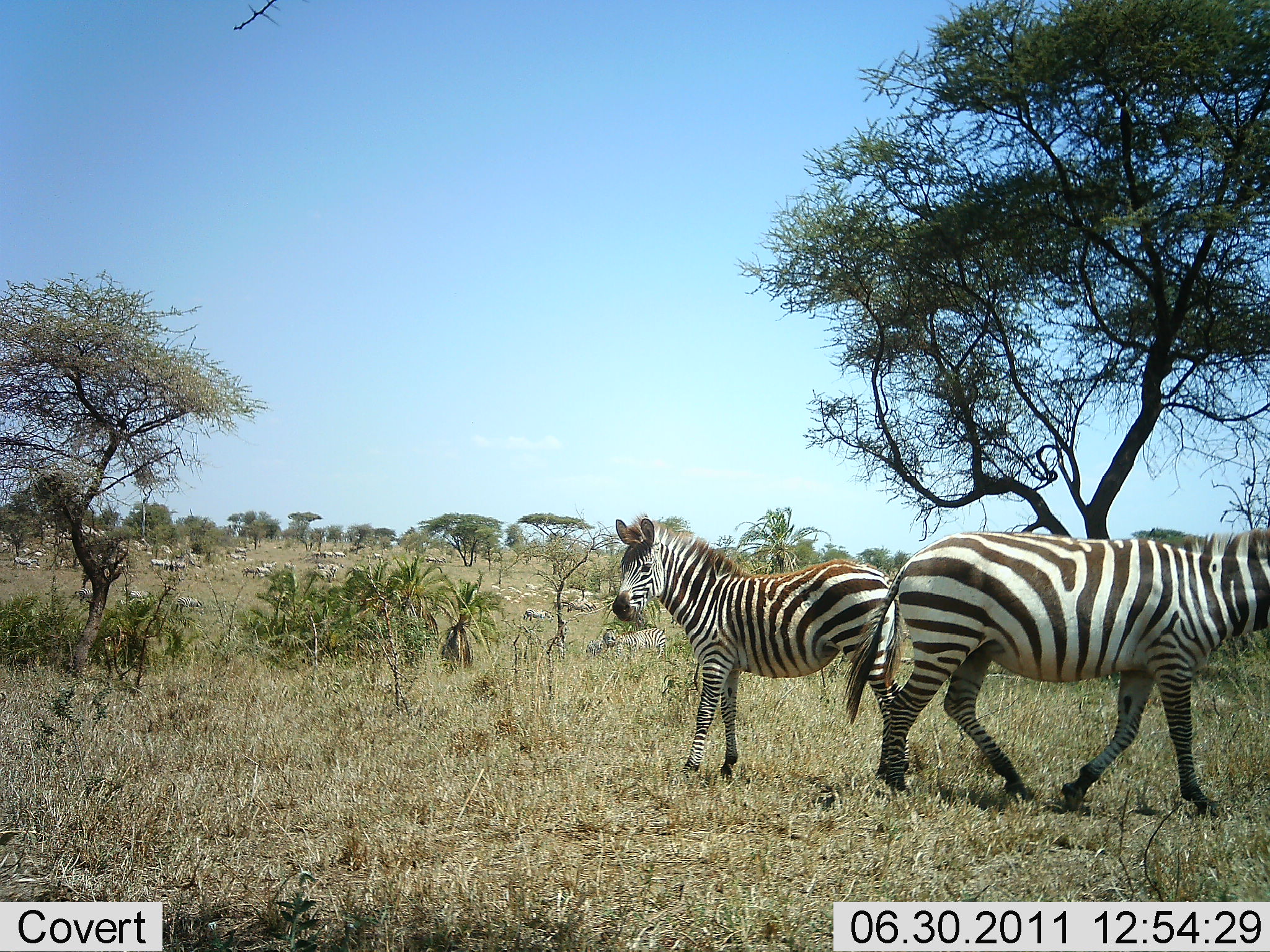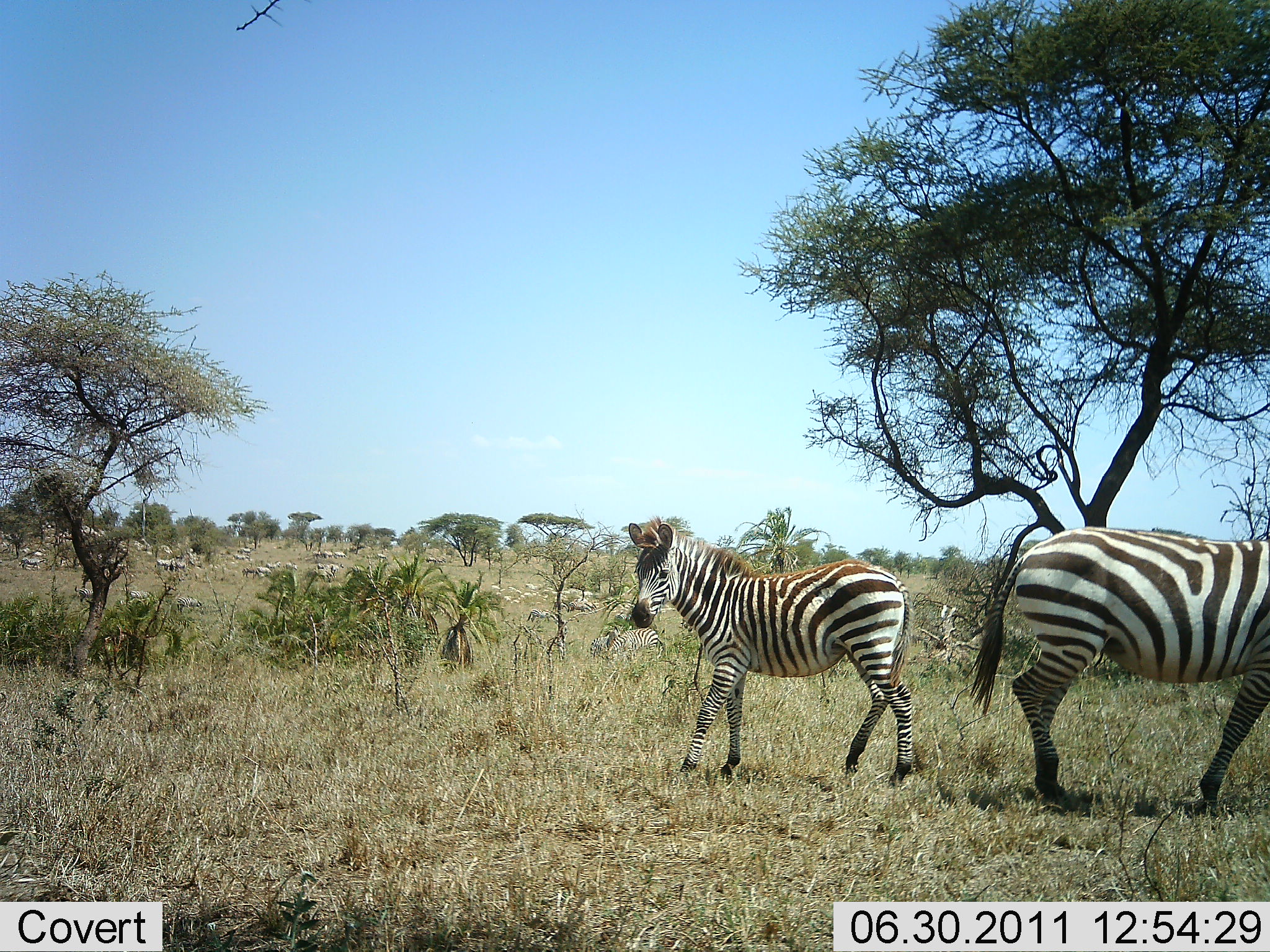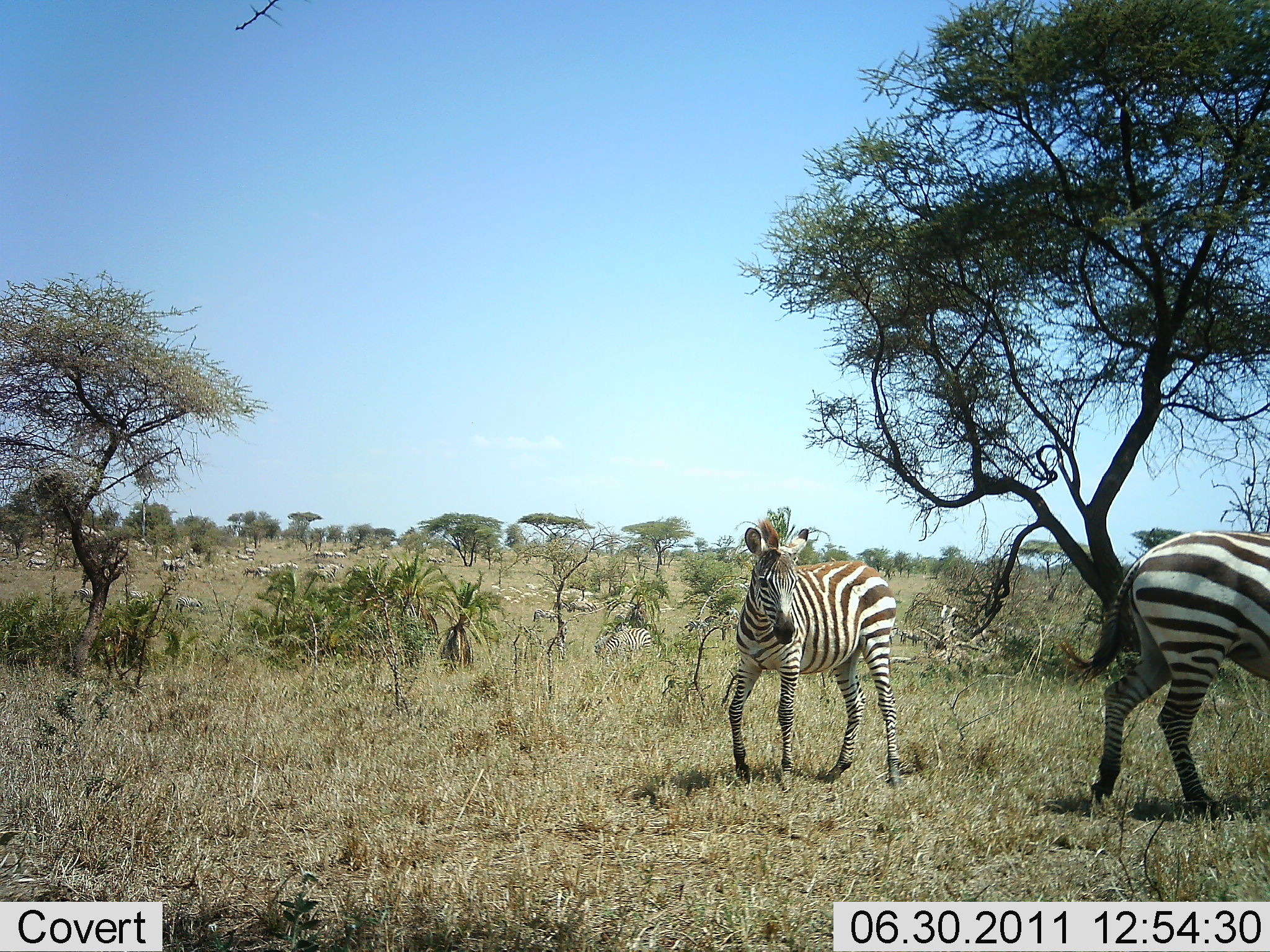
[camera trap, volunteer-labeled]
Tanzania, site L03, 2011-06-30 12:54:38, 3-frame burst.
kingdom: Animalia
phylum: Chordata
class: Mammalia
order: Perissodactyla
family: Equidae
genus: Equus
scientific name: Equus quagga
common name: plains zebra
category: zebra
Zebra (plains zebra) (Equus quagga), count 11-50. Behavior (volunteer vote fractions): standing 50%, resting 8%, moving 75%, interacting 17%. Young present (vote fraction): 8%. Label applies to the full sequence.